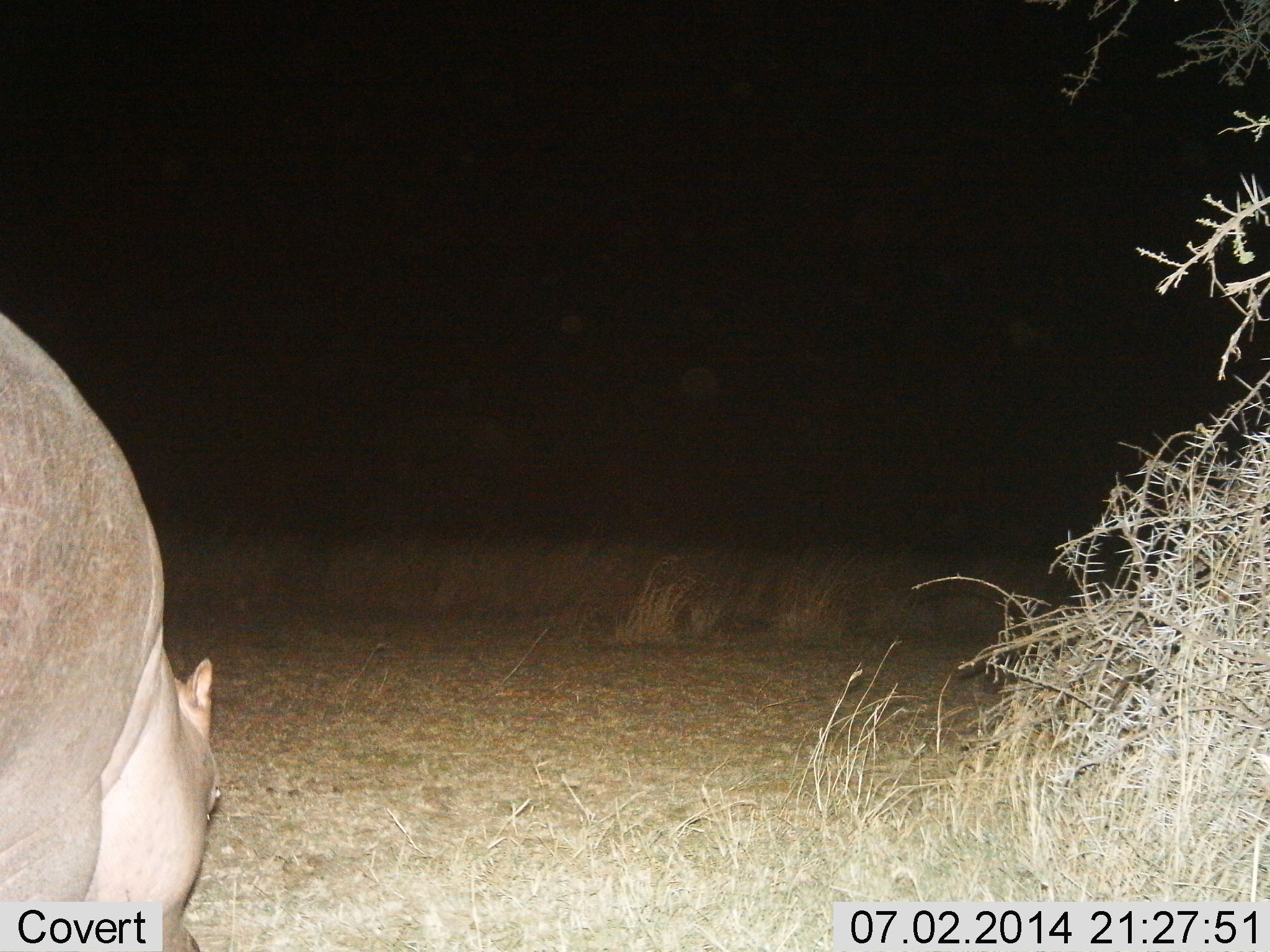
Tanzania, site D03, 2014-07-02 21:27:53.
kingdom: Animalia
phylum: Chordata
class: Mammalia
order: Artiodactyla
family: Hippopotamidae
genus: Hippopotamus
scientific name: Hippopotamus amphibius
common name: hippopotamus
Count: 1.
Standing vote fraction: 30%.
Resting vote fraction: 0%.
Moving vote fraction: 20%.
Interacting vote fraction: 0%.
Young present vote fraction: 0%.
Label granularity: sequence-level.